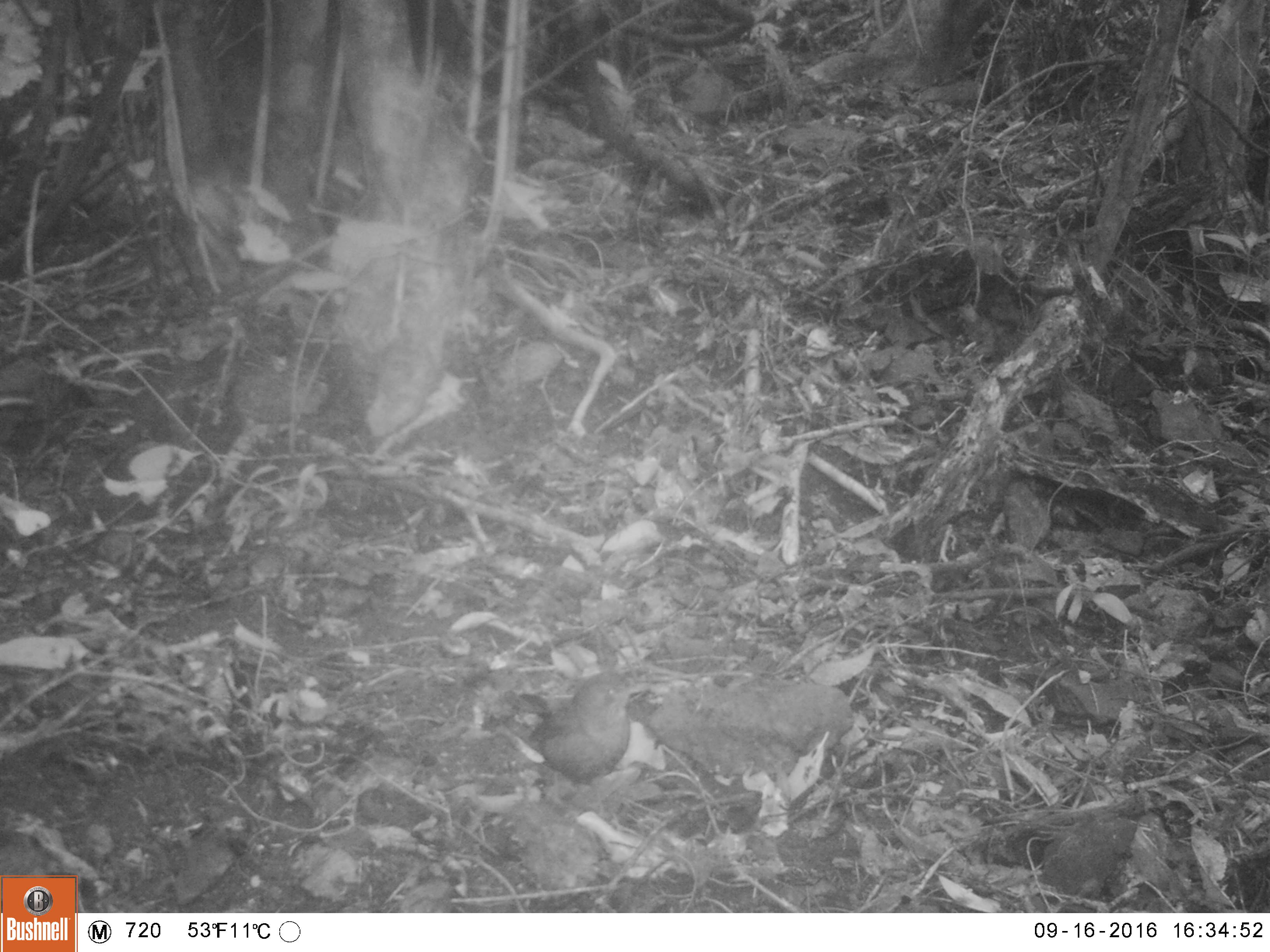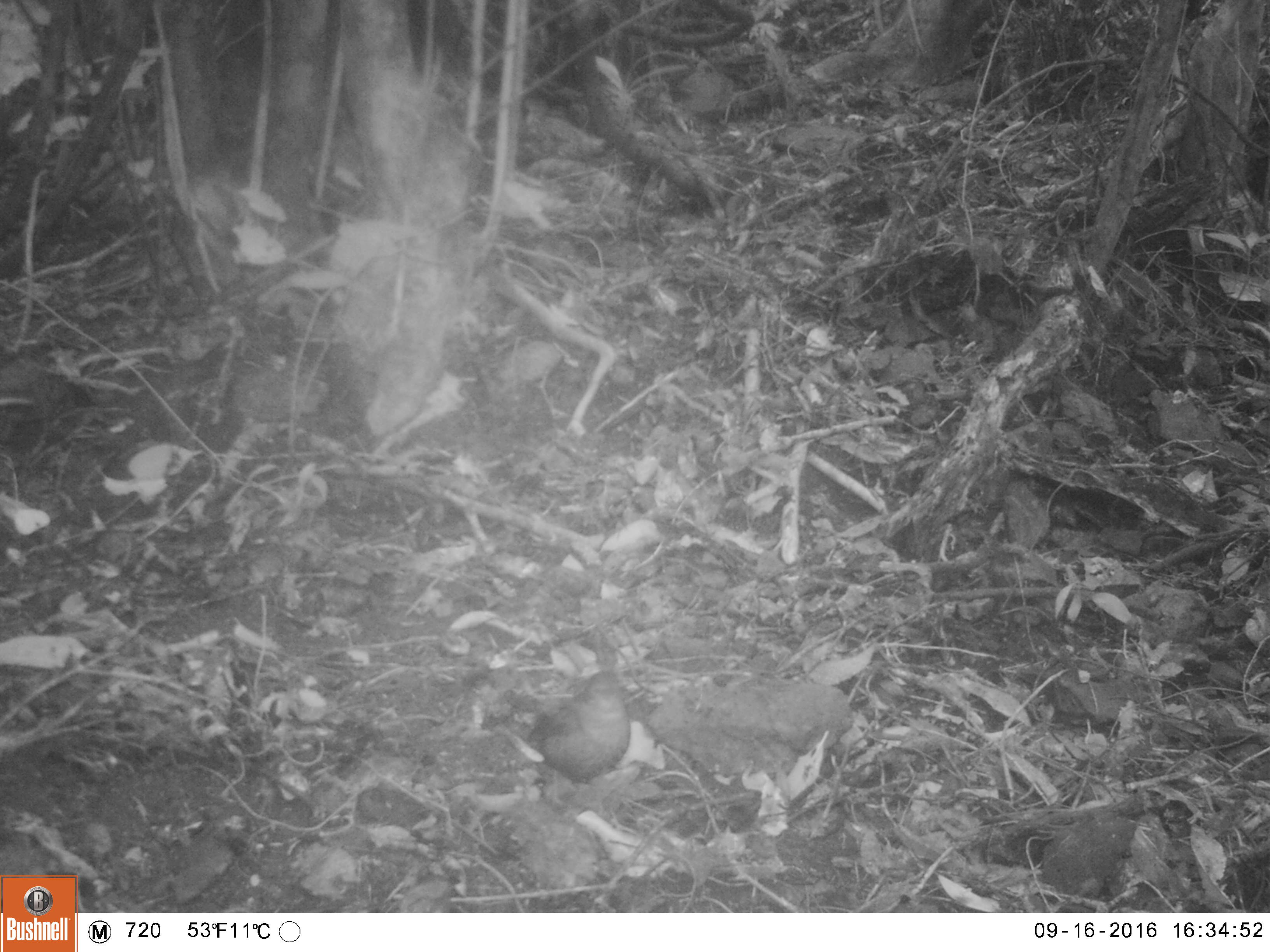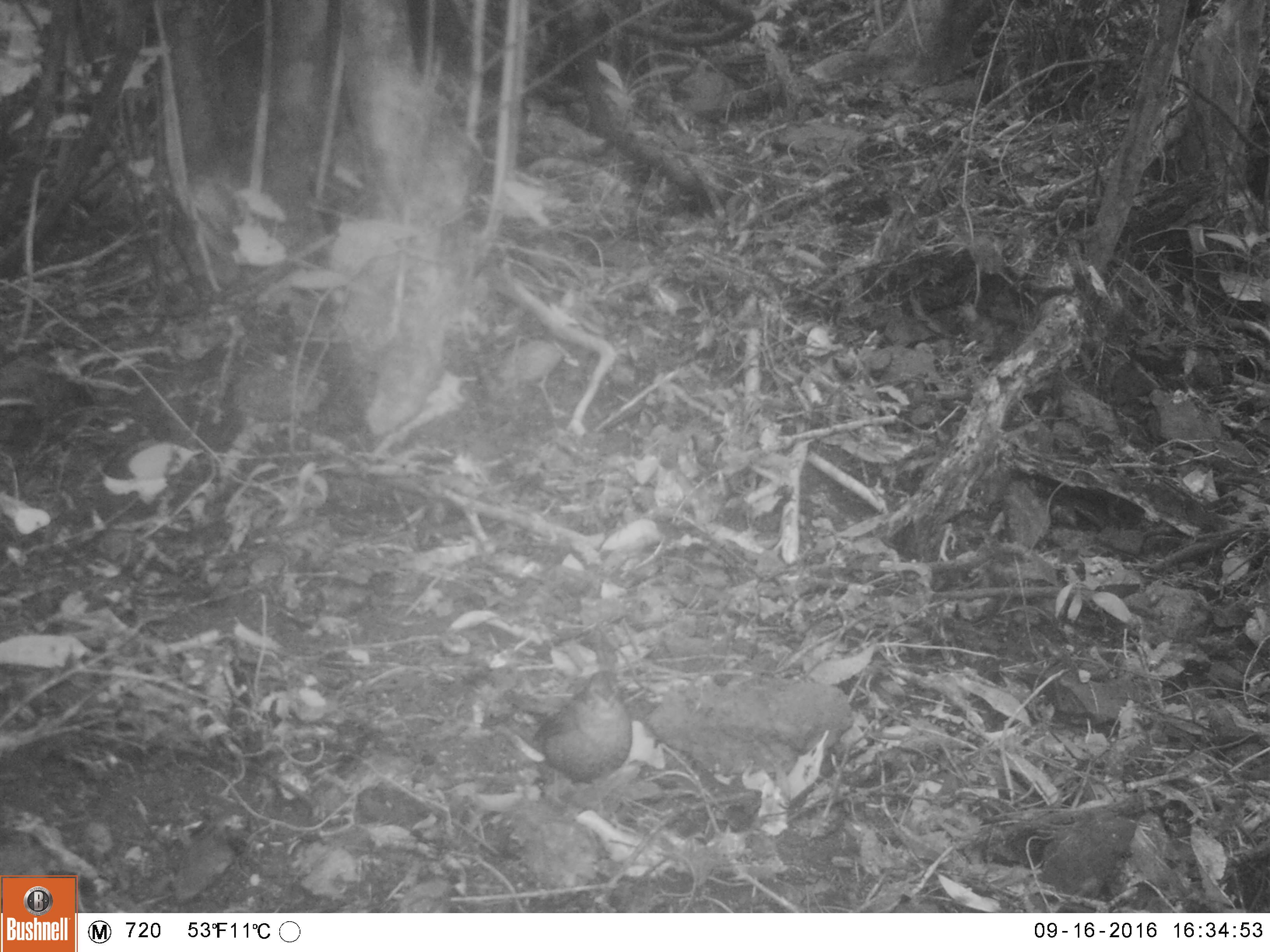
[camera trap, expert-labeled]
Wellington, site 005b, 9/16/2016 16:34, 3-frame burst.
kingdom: Animalia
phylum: Chordata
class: Aves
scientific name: Aves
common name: bird